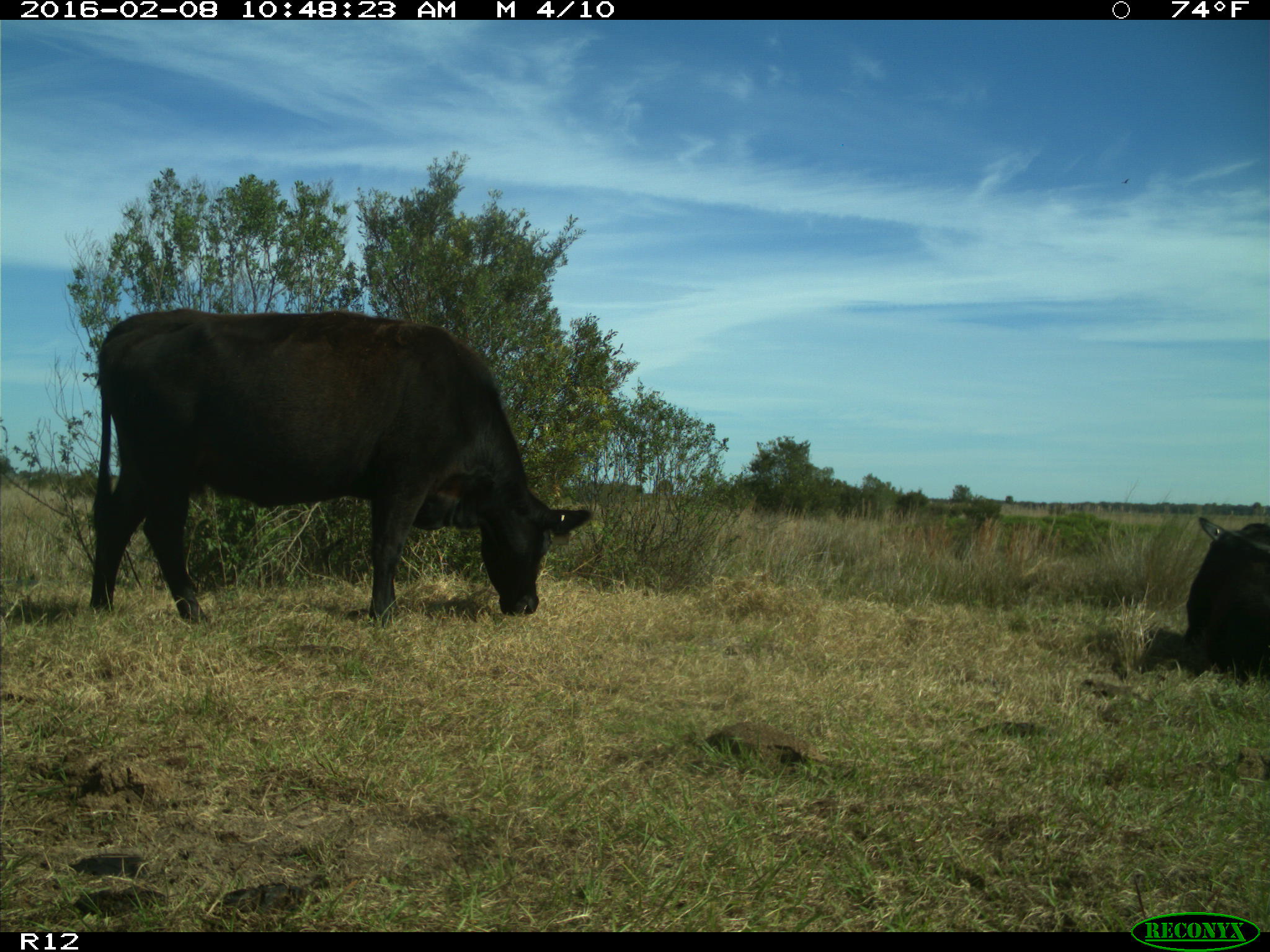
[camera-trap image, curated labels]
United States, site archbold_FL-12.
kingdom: Animalia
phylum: Chordata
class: Mammalia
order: Artiodactyla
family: Bovidae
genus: Bos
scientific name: Bos taurus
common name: domestic cow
Bos taurus (domestic cow).